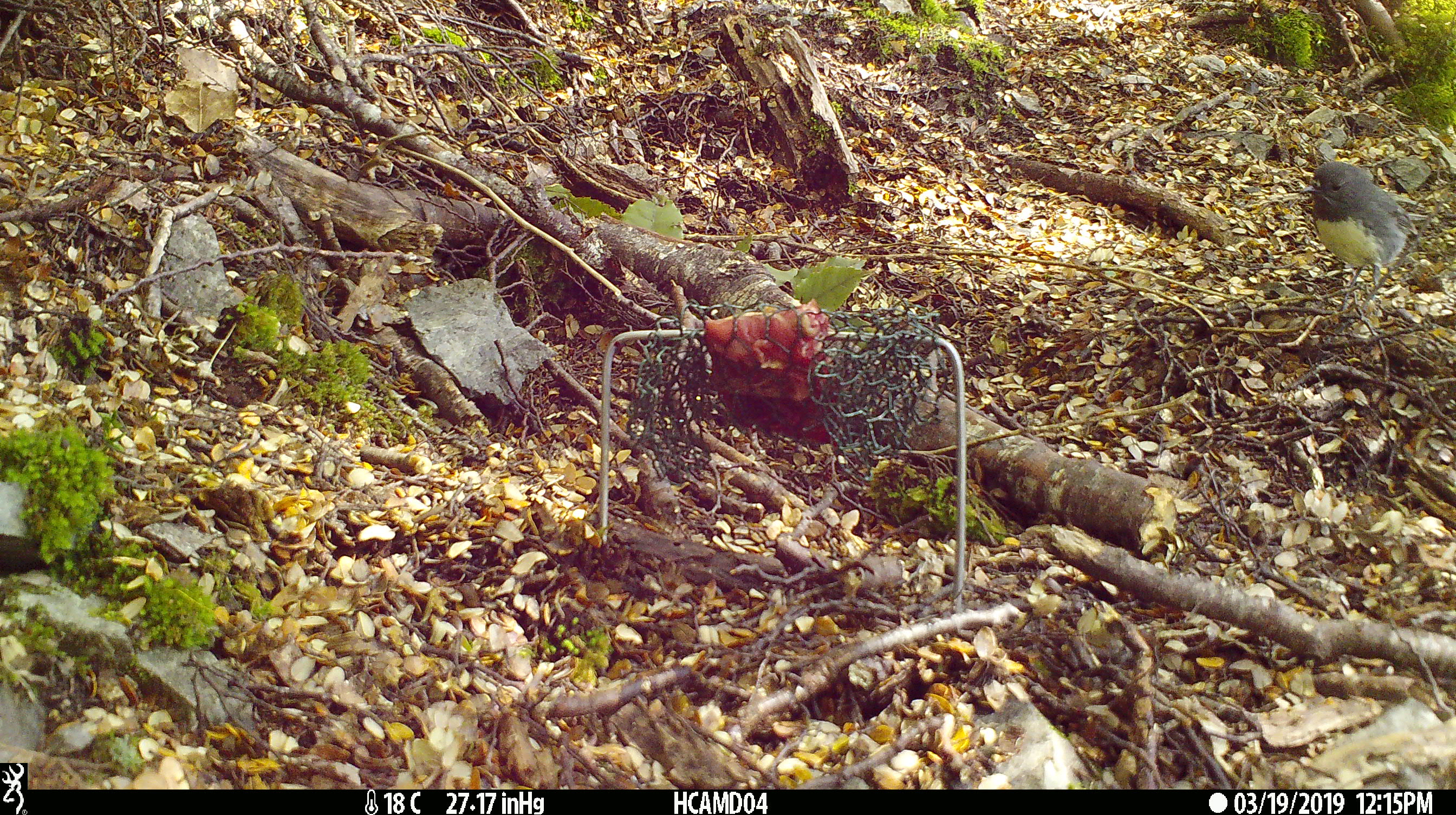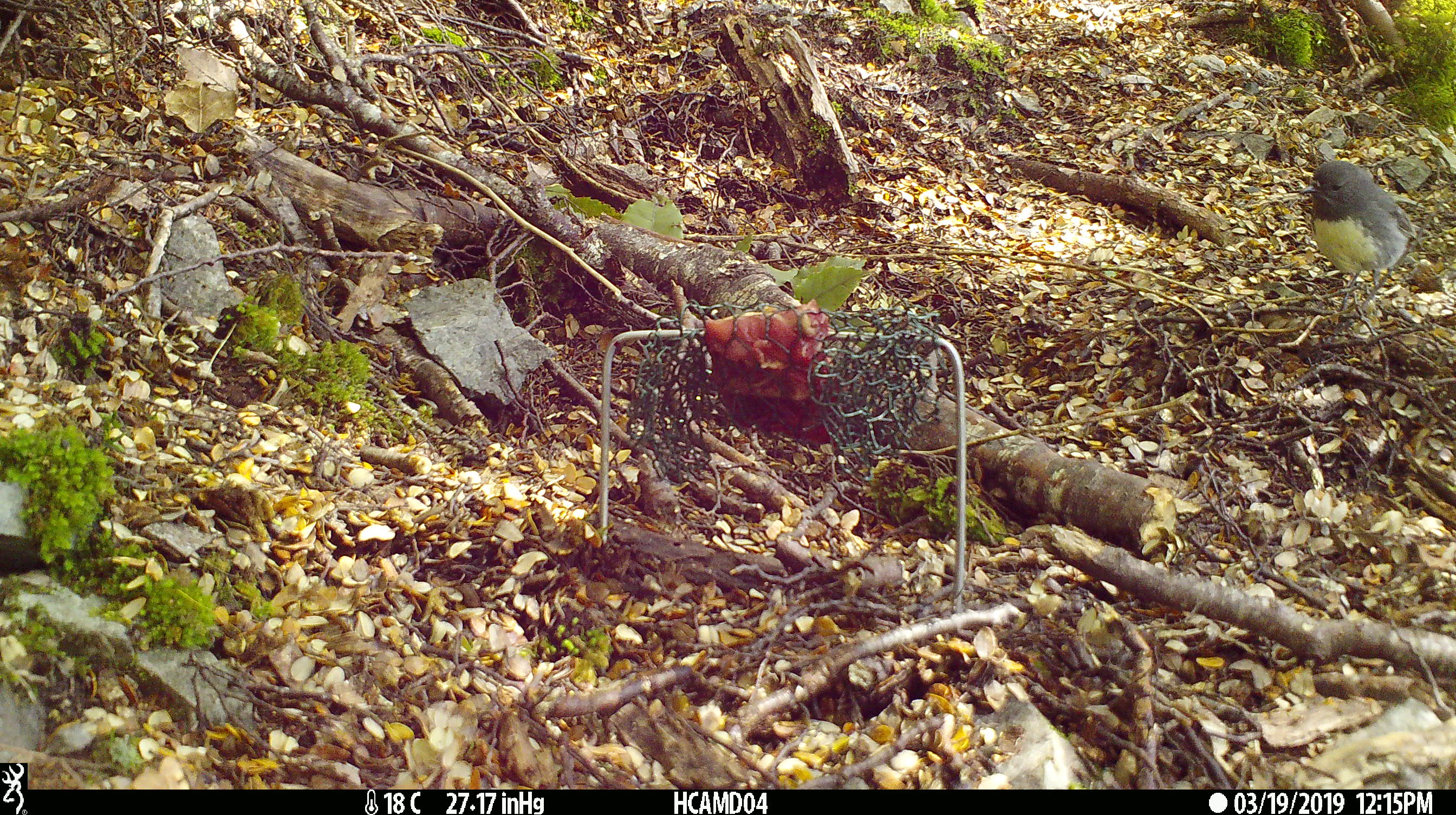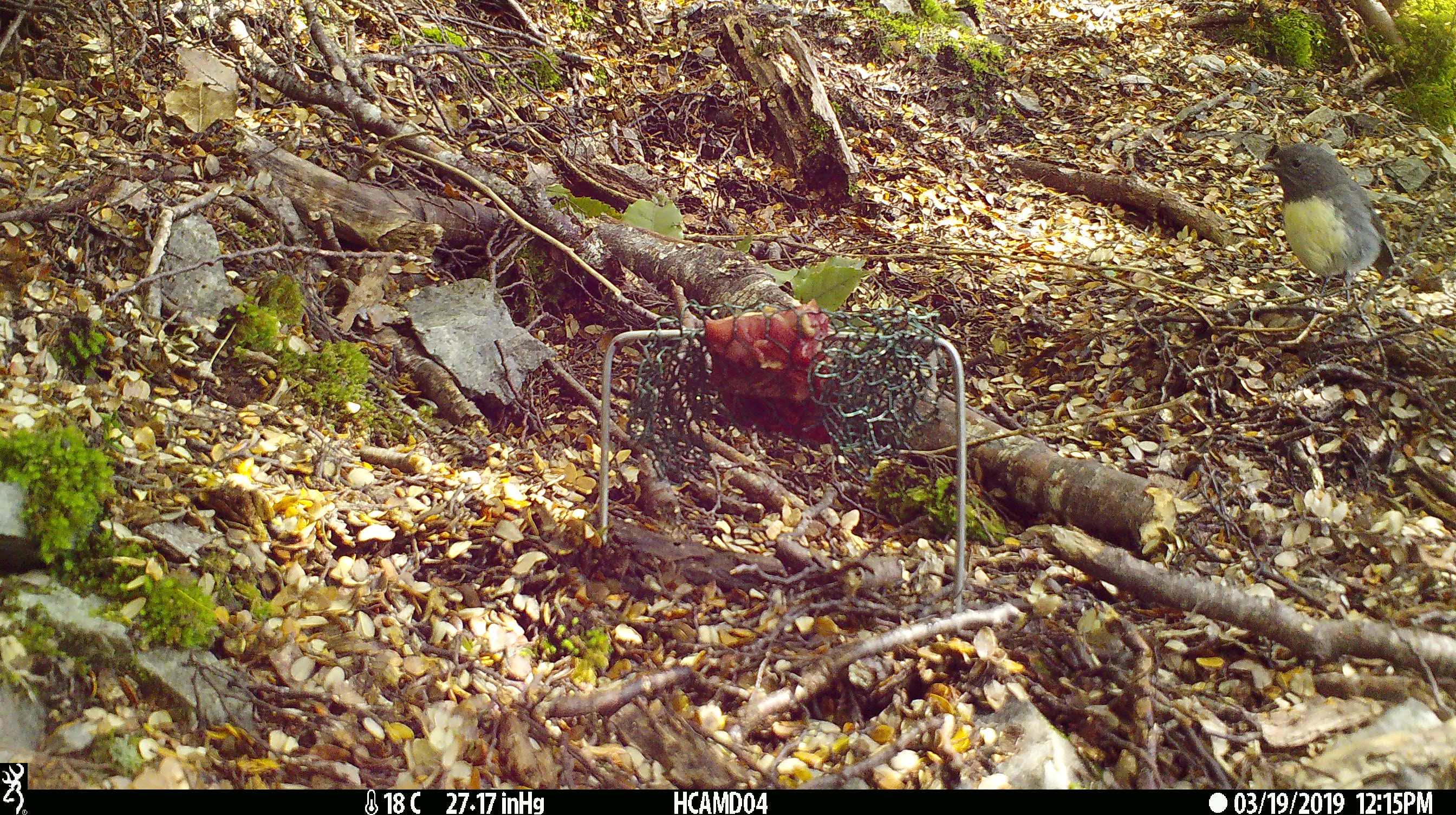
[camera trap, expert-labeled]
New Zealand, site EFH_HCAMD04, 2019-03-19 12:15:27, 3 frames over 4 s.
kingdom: Animalia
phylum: Chordata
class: Aves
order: Passeriformes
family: Petroicidae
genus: Petroica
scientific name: Petroica australis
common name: new zealand robin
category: robin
Robin (new zealand robin) (Petroica australis).